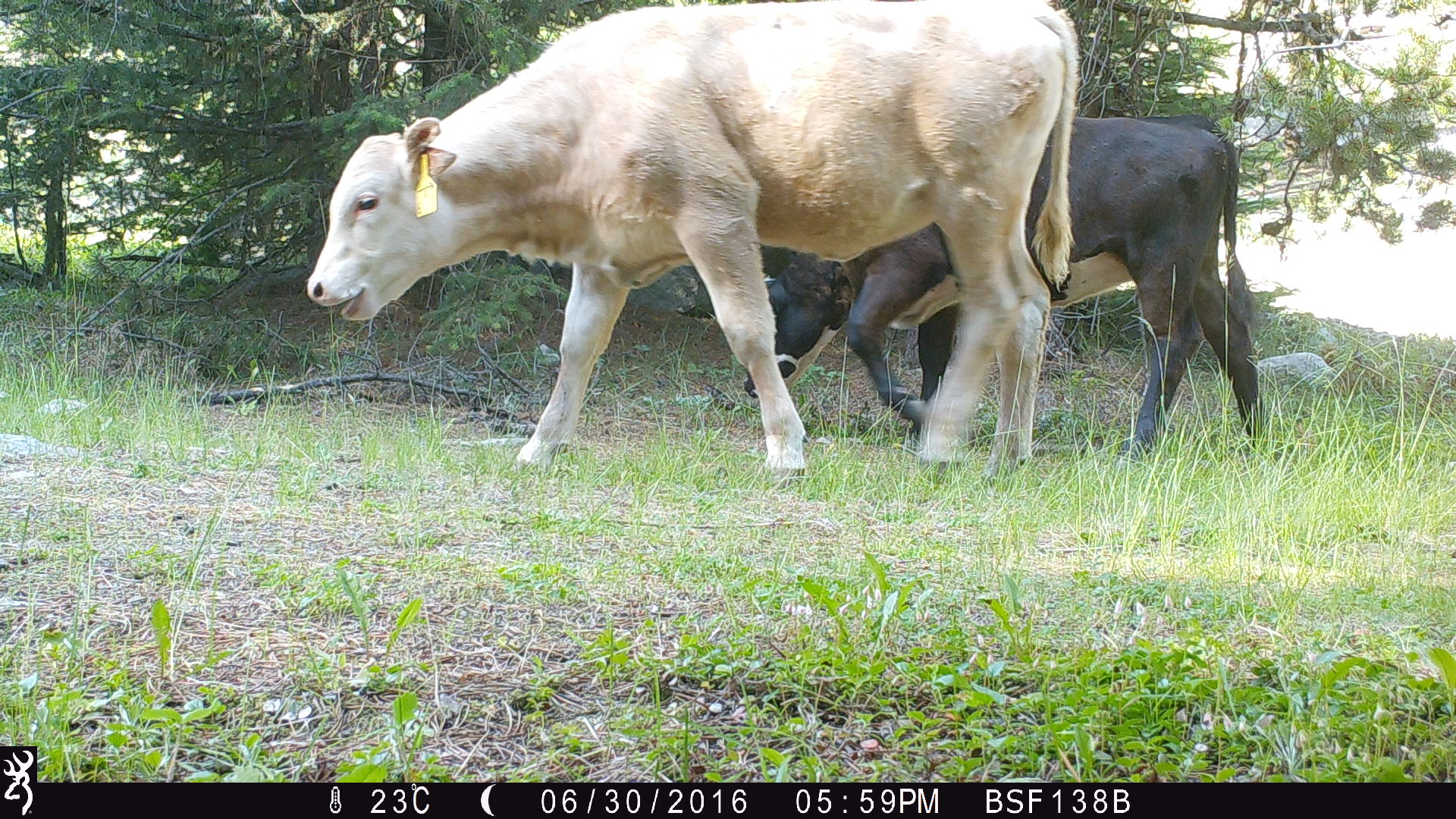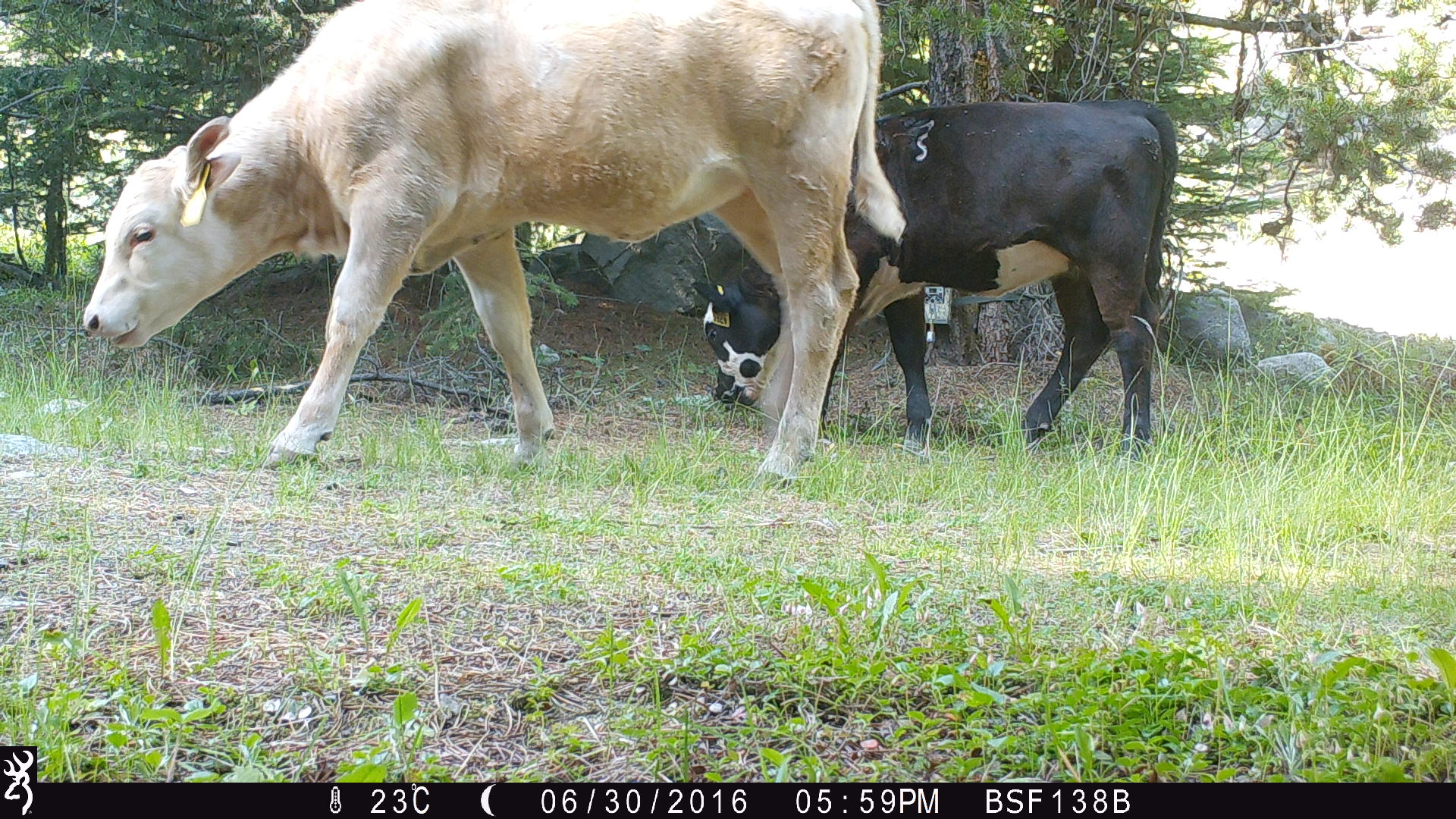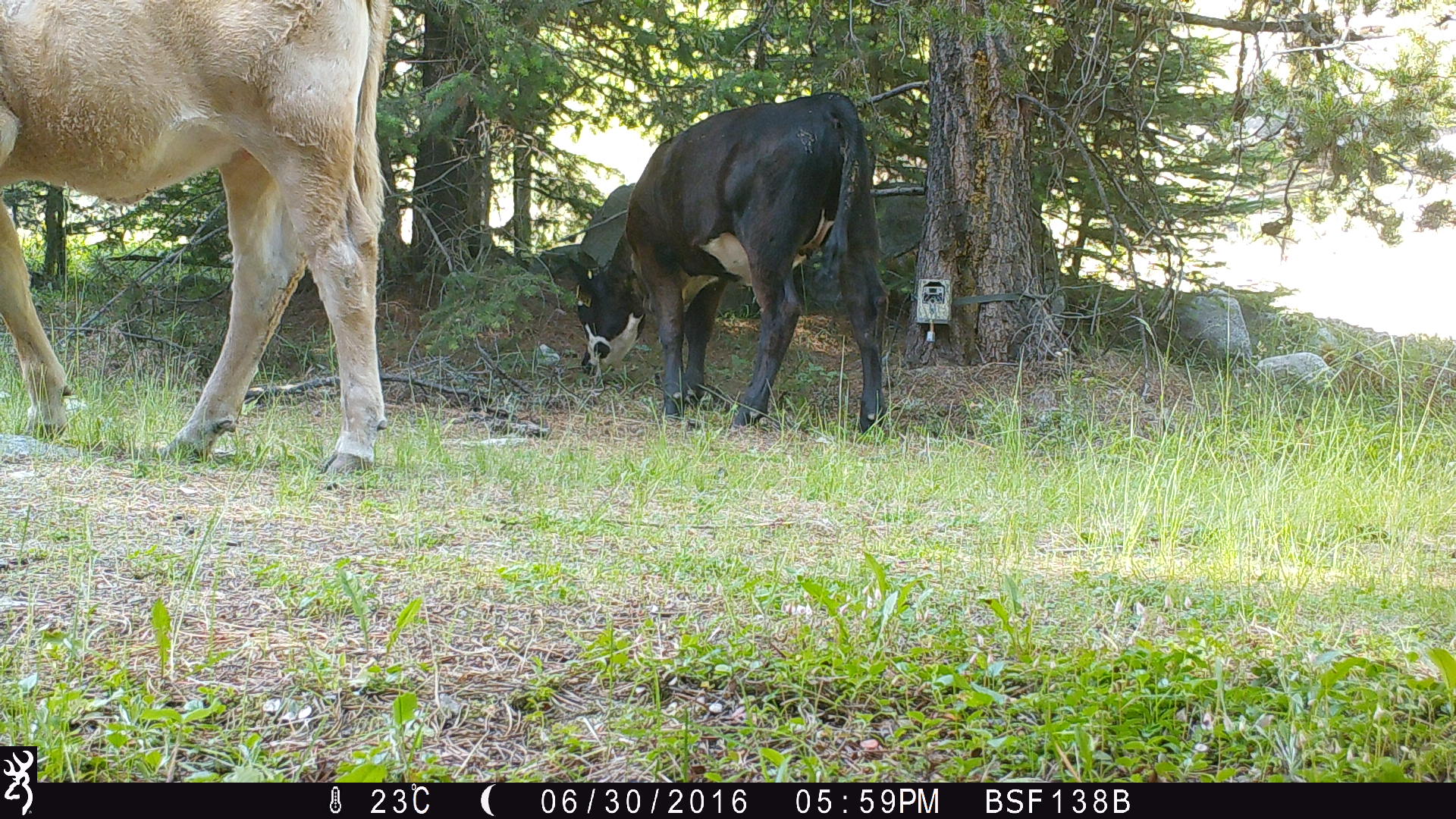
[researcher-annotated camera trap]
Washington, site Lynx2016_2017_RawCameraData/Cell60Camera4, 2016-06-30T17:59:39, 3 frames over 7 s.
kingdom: Animalia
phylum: Chordata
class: Mammalia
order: Artiodactyla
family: Bovidae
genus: Bos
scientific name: Bos taurus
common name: domestic cattle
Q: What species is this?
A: Domestic cattle (Bos taurus).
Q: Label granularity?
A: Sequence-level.